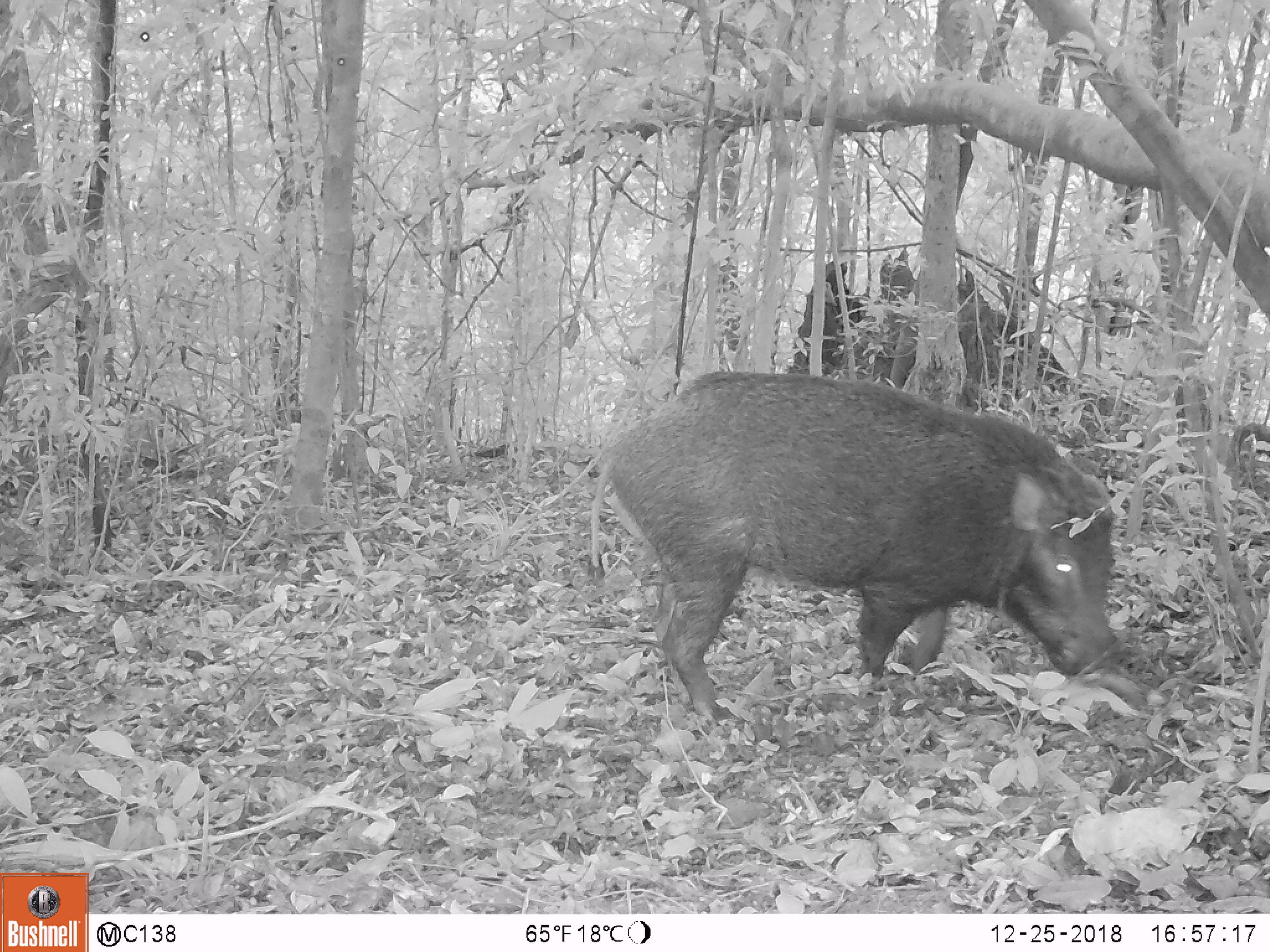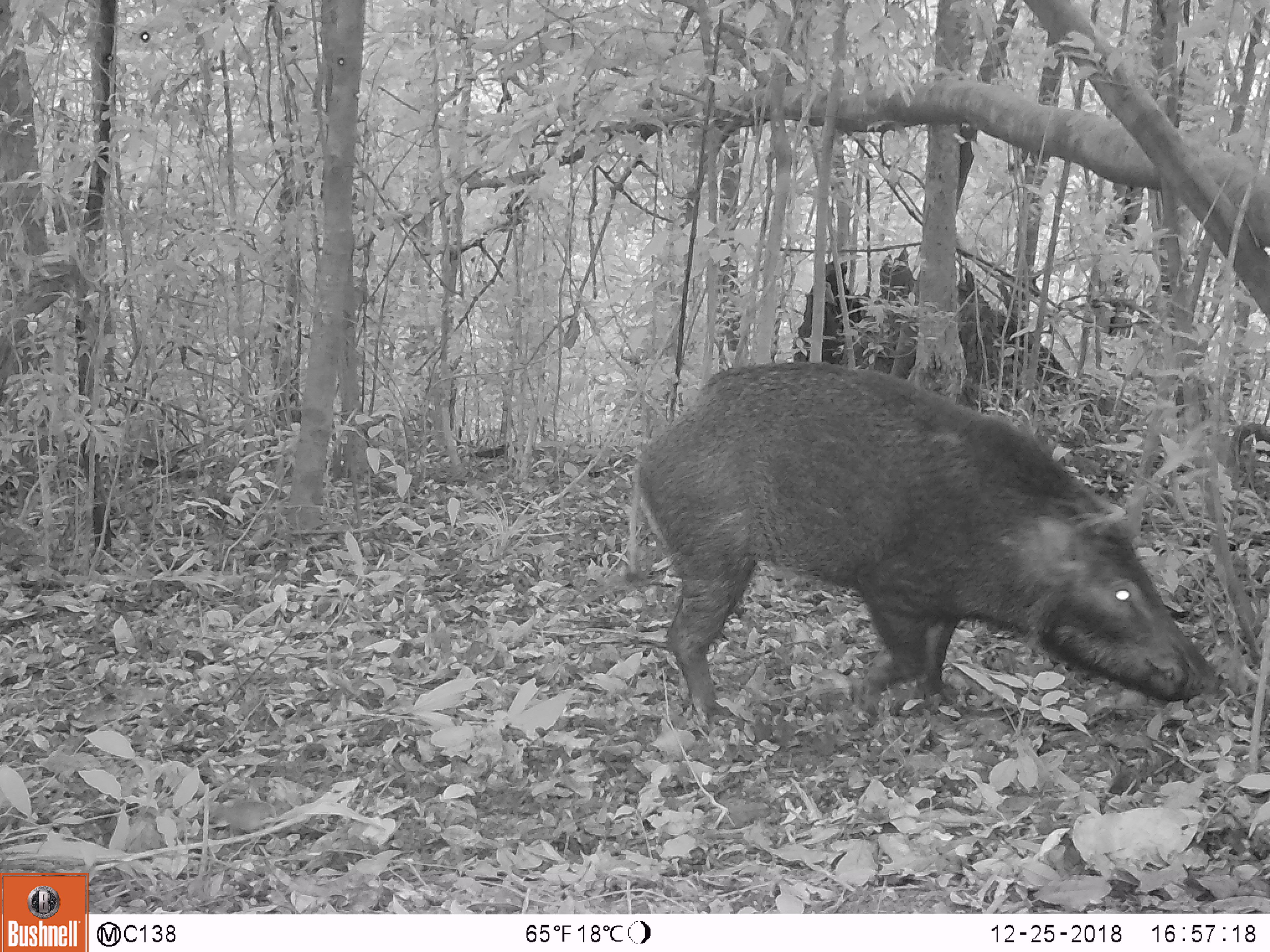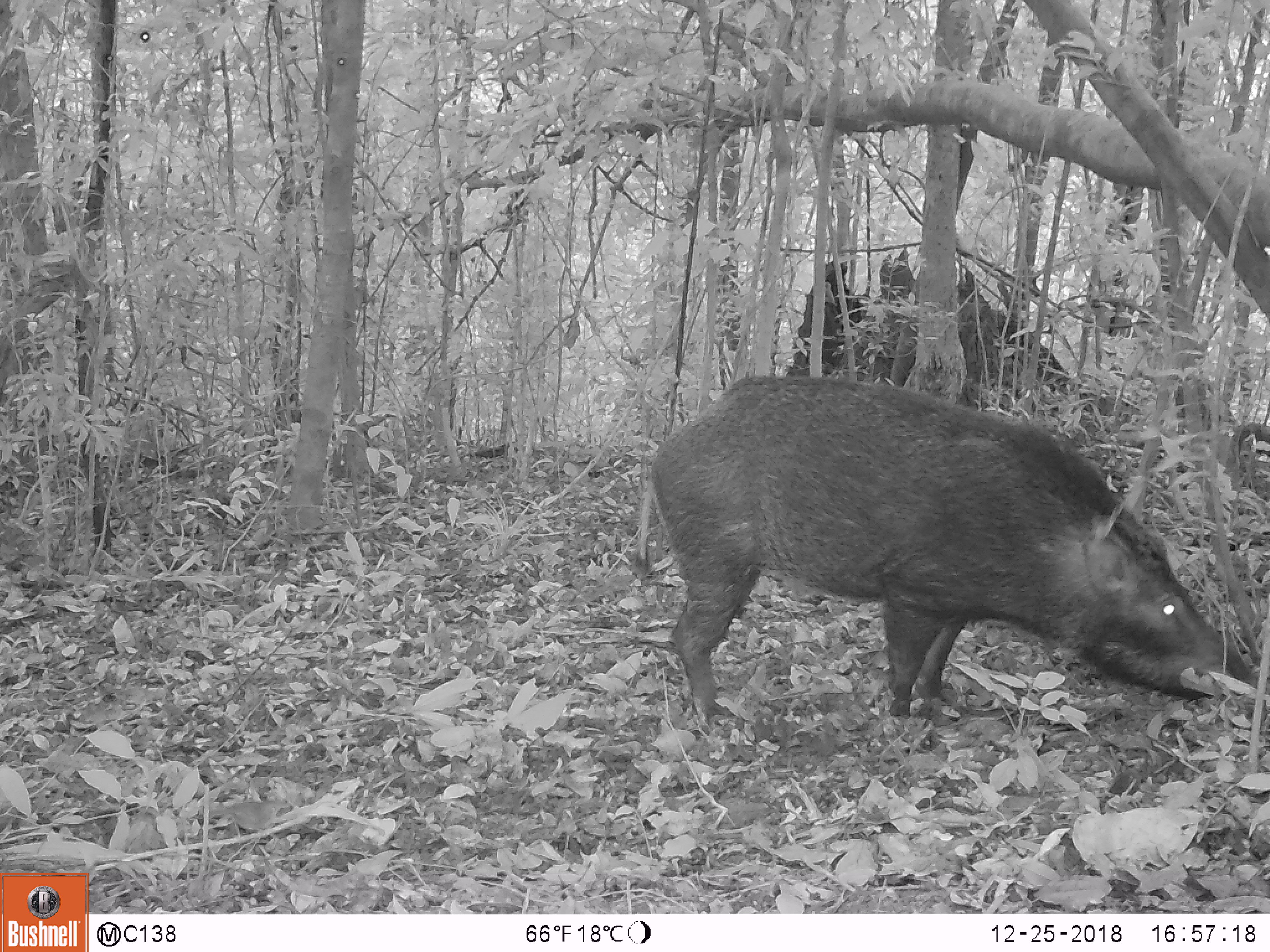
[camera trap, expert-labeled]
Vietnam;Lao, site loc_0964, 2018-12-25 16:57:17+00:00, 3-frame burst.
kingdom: Animalia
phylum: Chordata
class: Mammalia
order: Artiodactyla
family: Suidae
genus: Sus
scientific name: Sus scrofa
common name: eurasian wild pig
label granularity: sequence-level